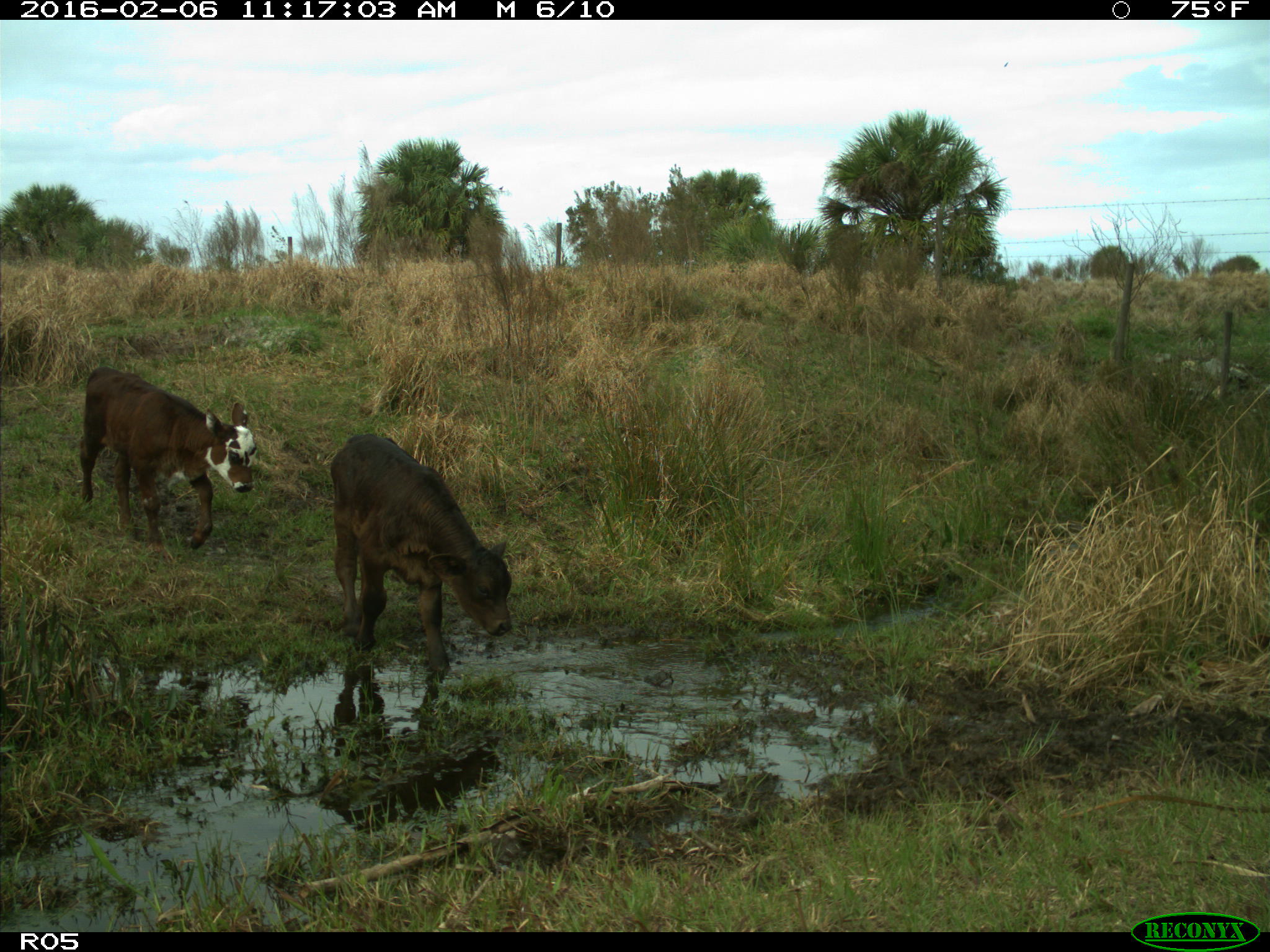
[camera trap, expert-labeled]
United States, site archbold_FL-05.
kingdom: Animalia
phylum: Chordata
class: Mammalia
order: Artiodactyla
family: Bovidae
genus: Bos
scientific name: Bos taurus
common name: domestic cow